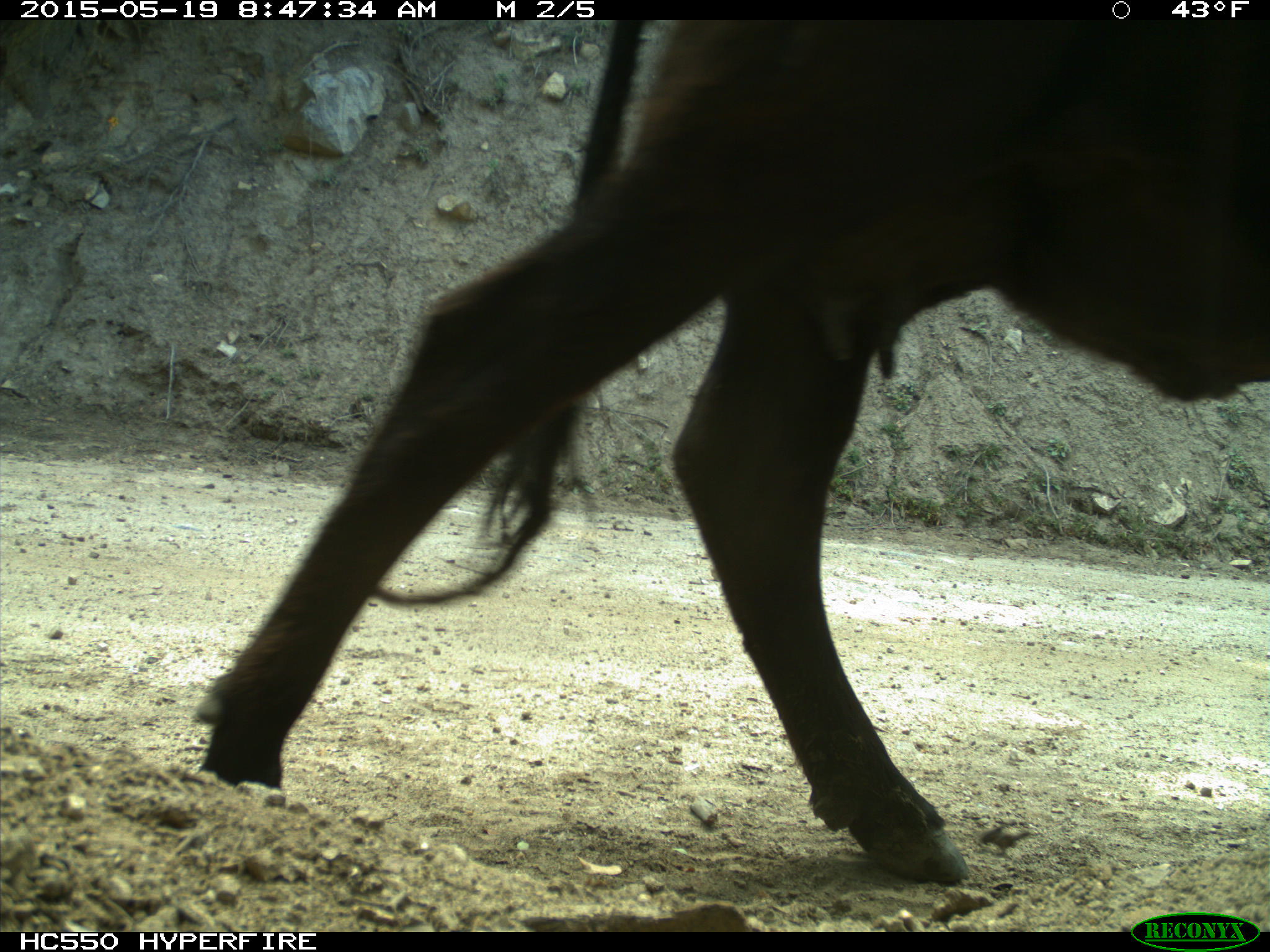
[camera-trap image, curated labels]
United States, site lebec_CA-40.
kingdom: Animalia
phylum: Chordata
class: Mammalia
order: Artiodactyla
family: Bovidae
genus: Bos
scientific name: Bos taurus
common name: domestic cow